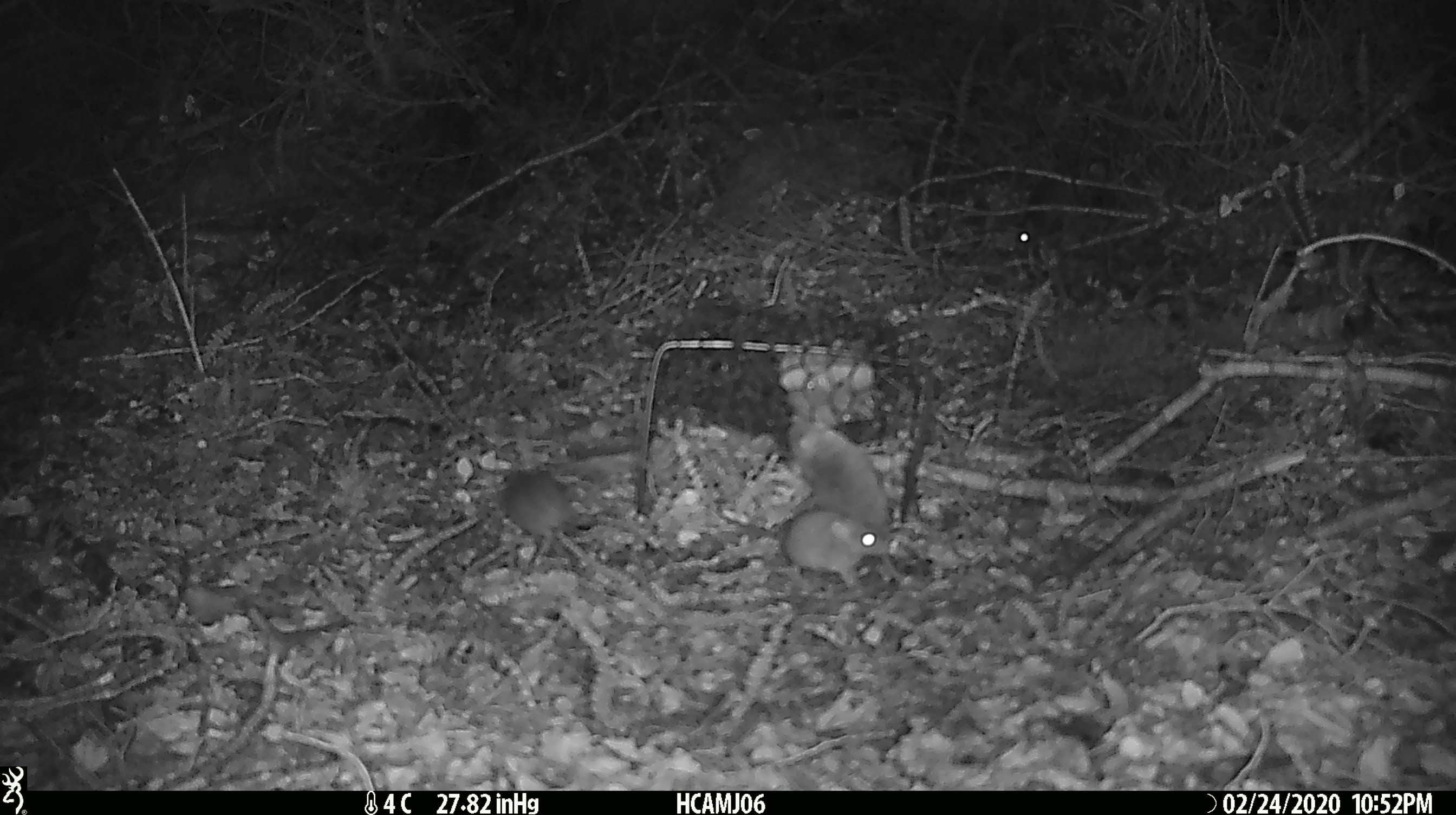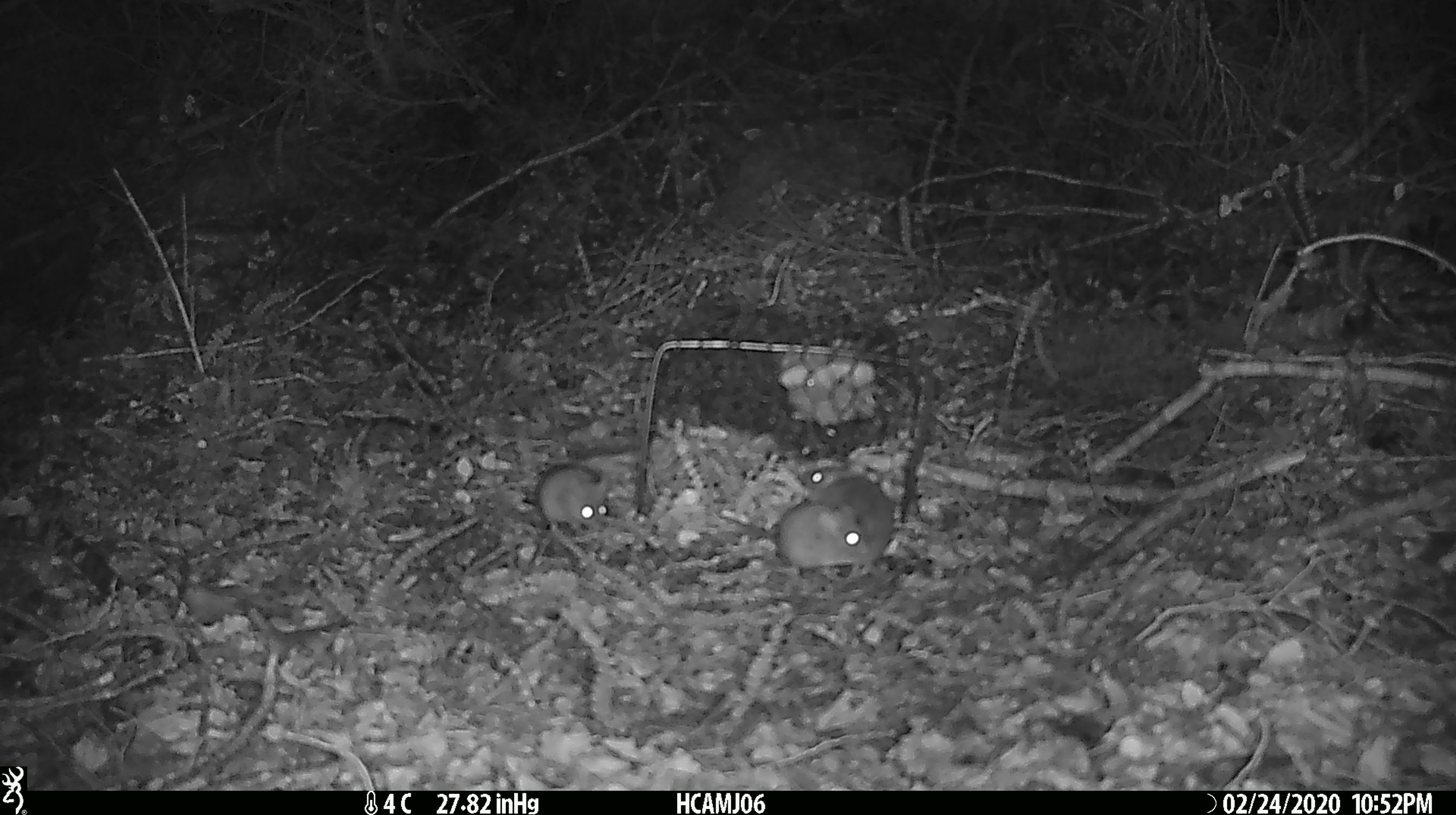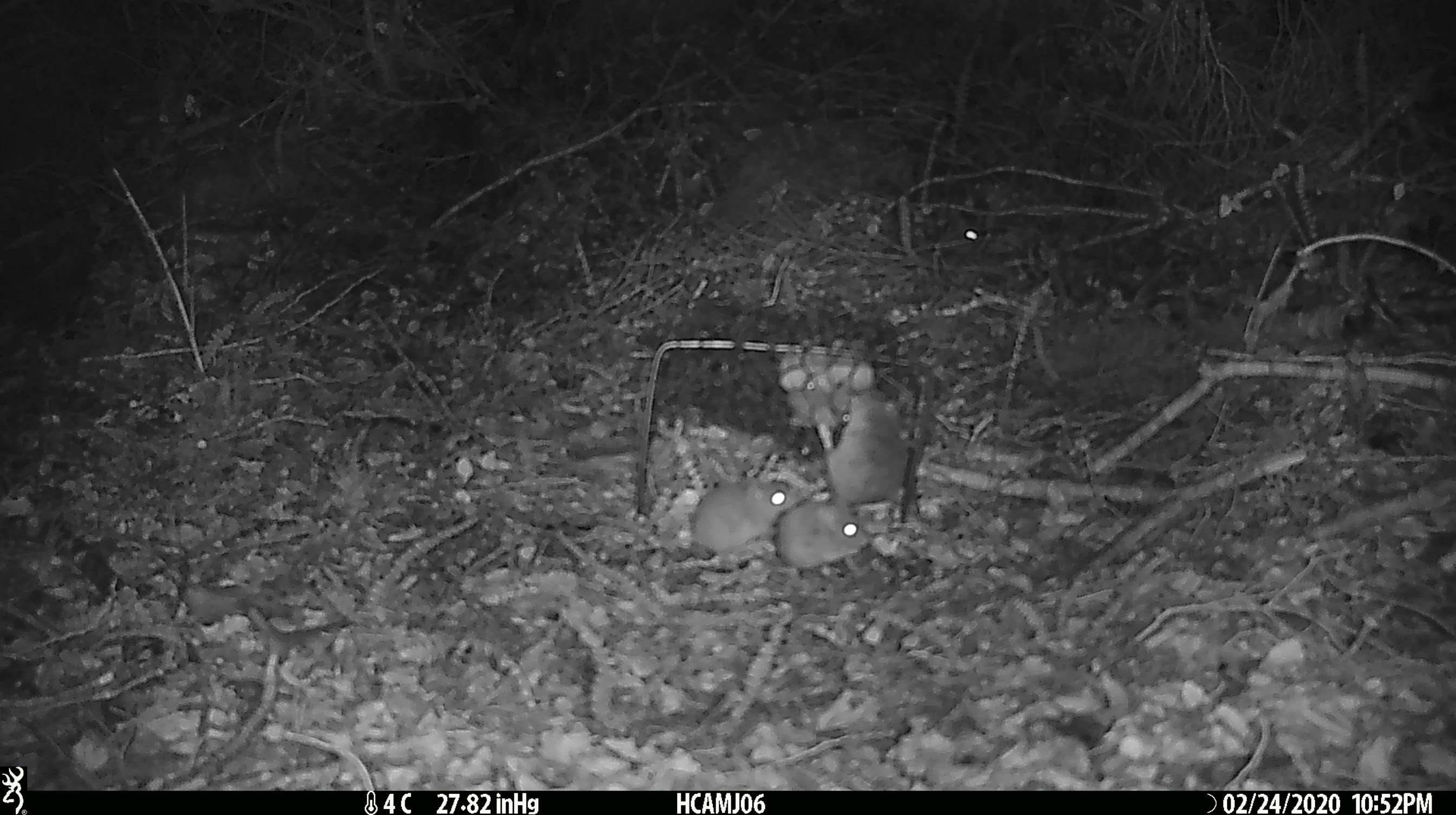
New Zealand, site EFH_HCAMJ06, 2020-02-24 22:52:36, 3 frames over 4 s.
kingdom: Animalia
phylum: Chordata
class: Mammalia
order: Rodentia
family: Muridae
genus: Mus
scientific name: Mus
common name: mouse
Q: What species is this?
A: Mouse (Mus).